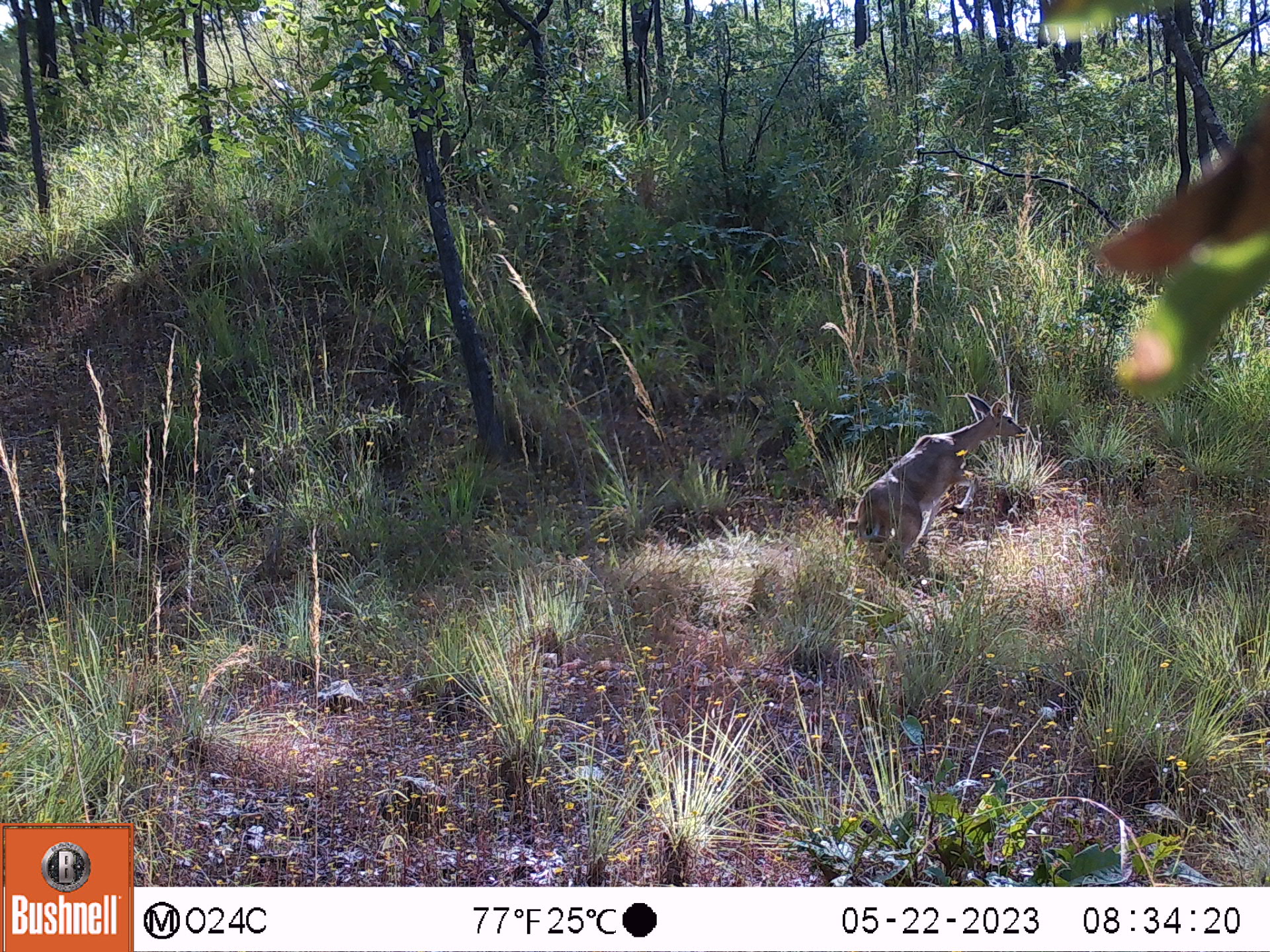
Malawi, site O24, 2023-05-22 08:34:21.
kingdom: Animalia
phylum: Chordata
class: Mammalia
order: Artiodactyla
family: Bovidae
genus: Redunca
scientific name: Redunca arundinum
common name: southern reedbuck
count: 1